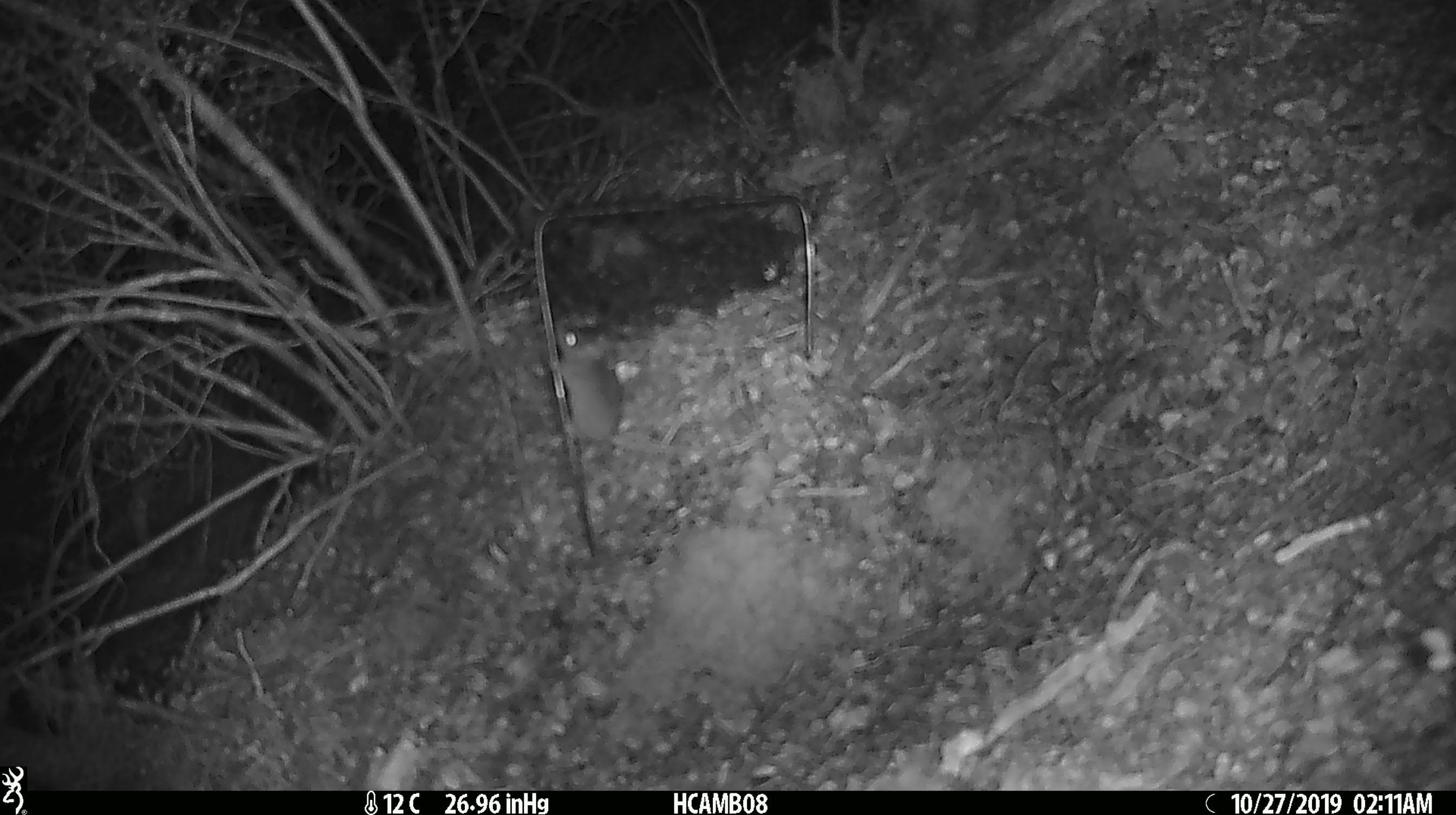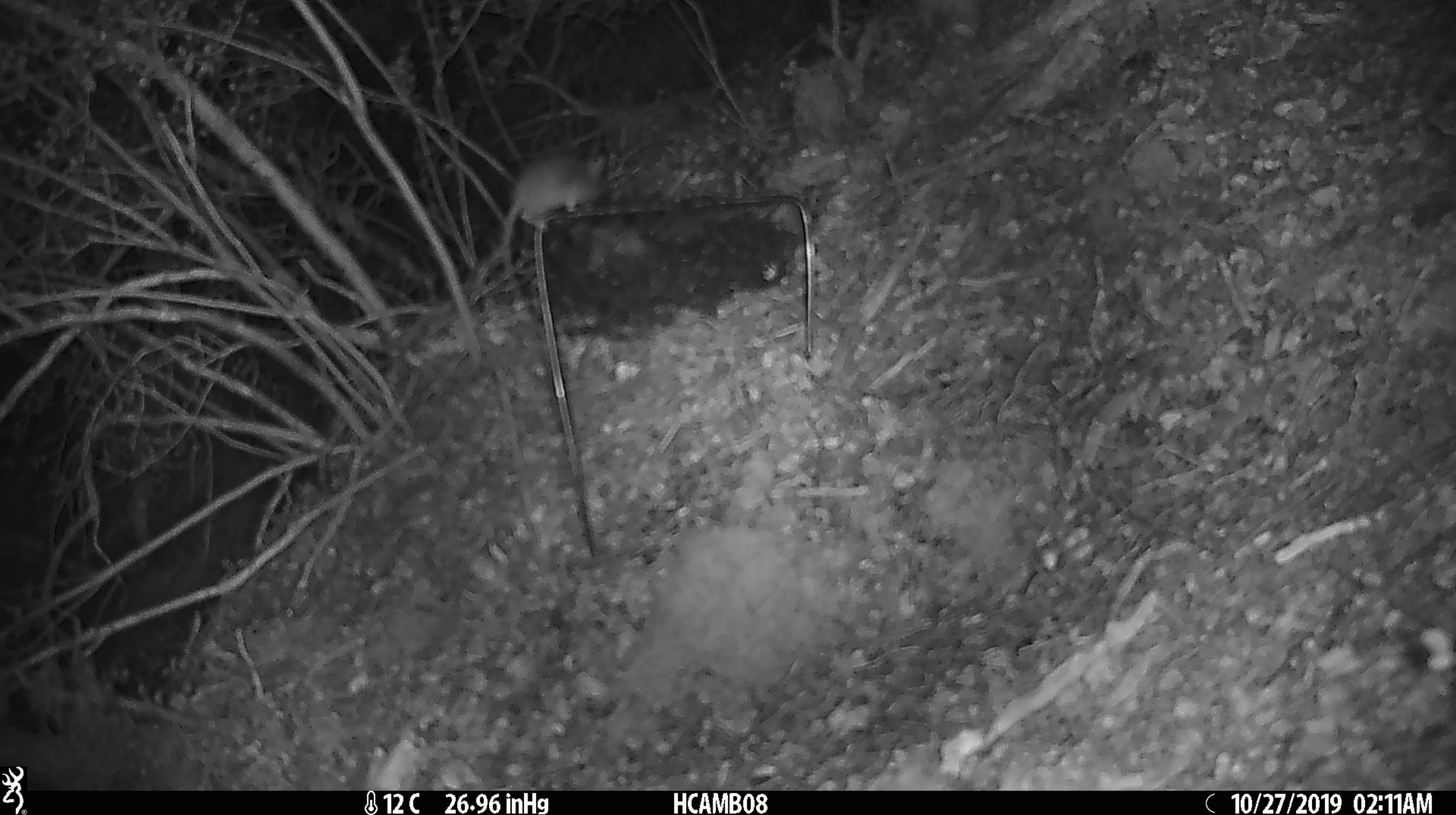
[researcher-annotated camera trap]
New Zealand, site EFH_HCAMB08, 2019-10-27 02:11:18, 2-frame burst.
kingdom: Animalia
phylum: Chordata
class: Mammalia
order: Rodentia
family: Muridae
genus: Mus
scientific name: Mus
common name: mouse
Mouse (Mus).